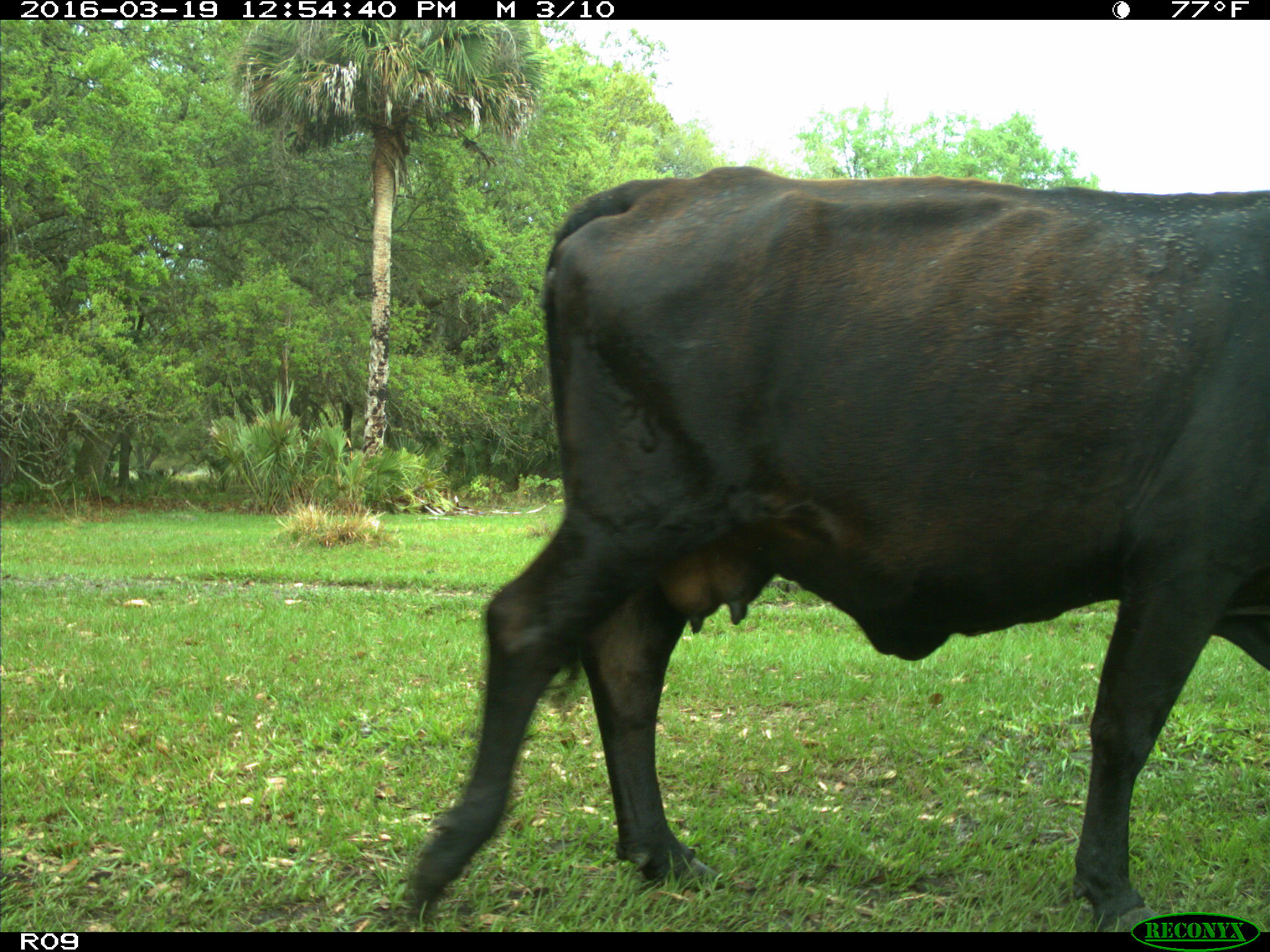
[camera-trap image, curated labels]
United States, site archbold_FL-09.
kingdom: Animalia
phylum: Chordata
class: Mammalia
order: Artiodactyla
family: Bovidae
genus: Bos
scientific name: Bos taurus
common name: domestic cow